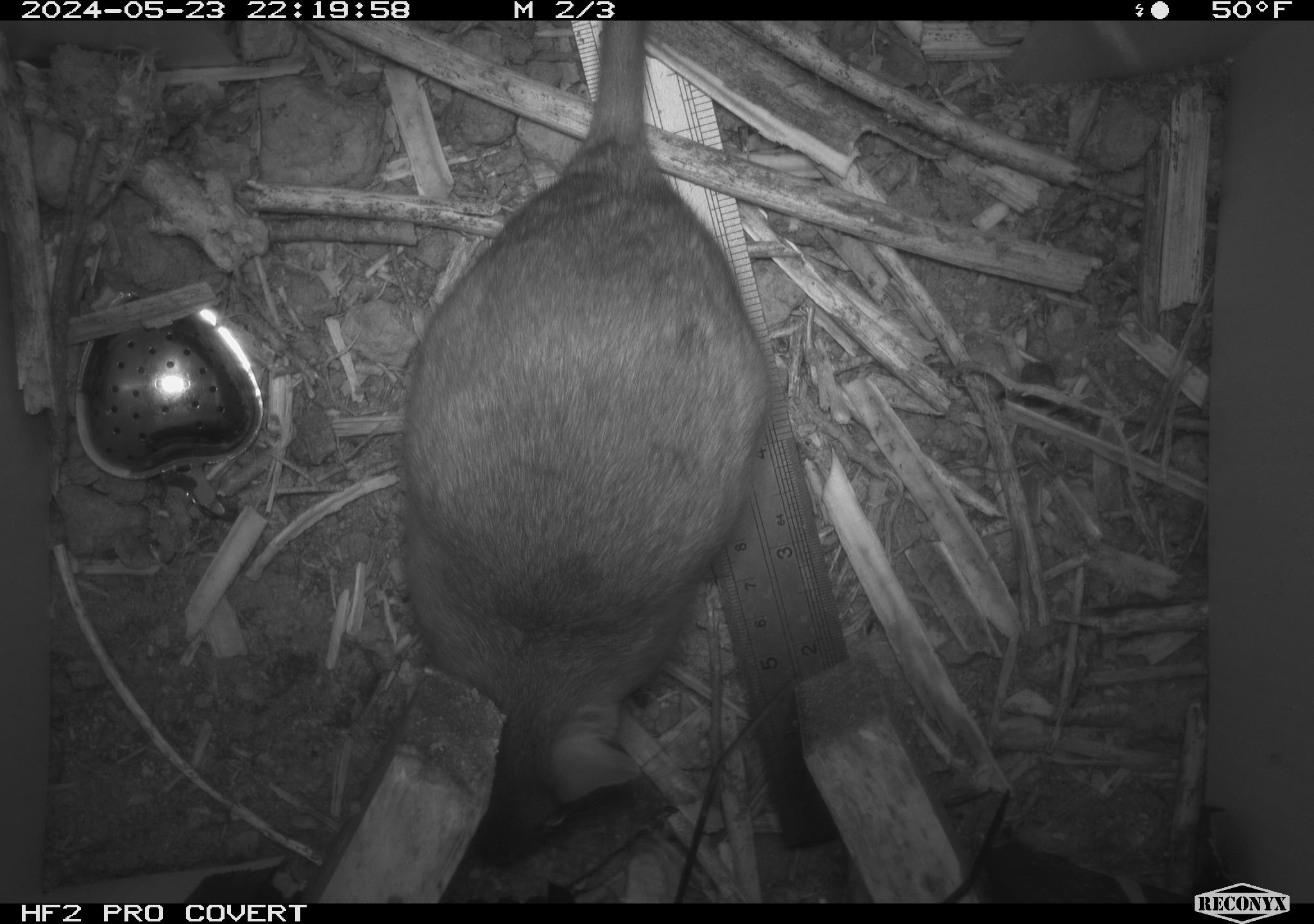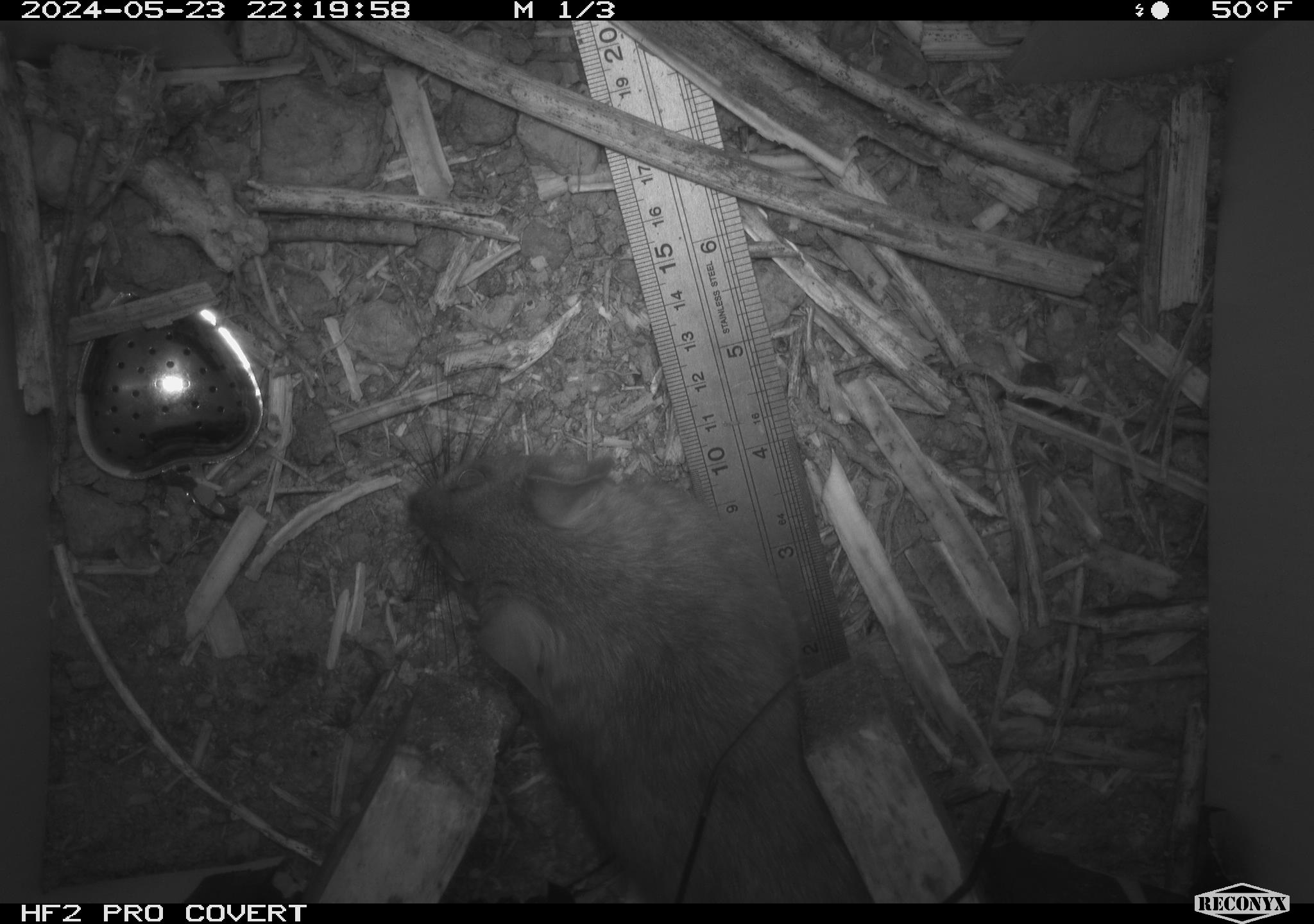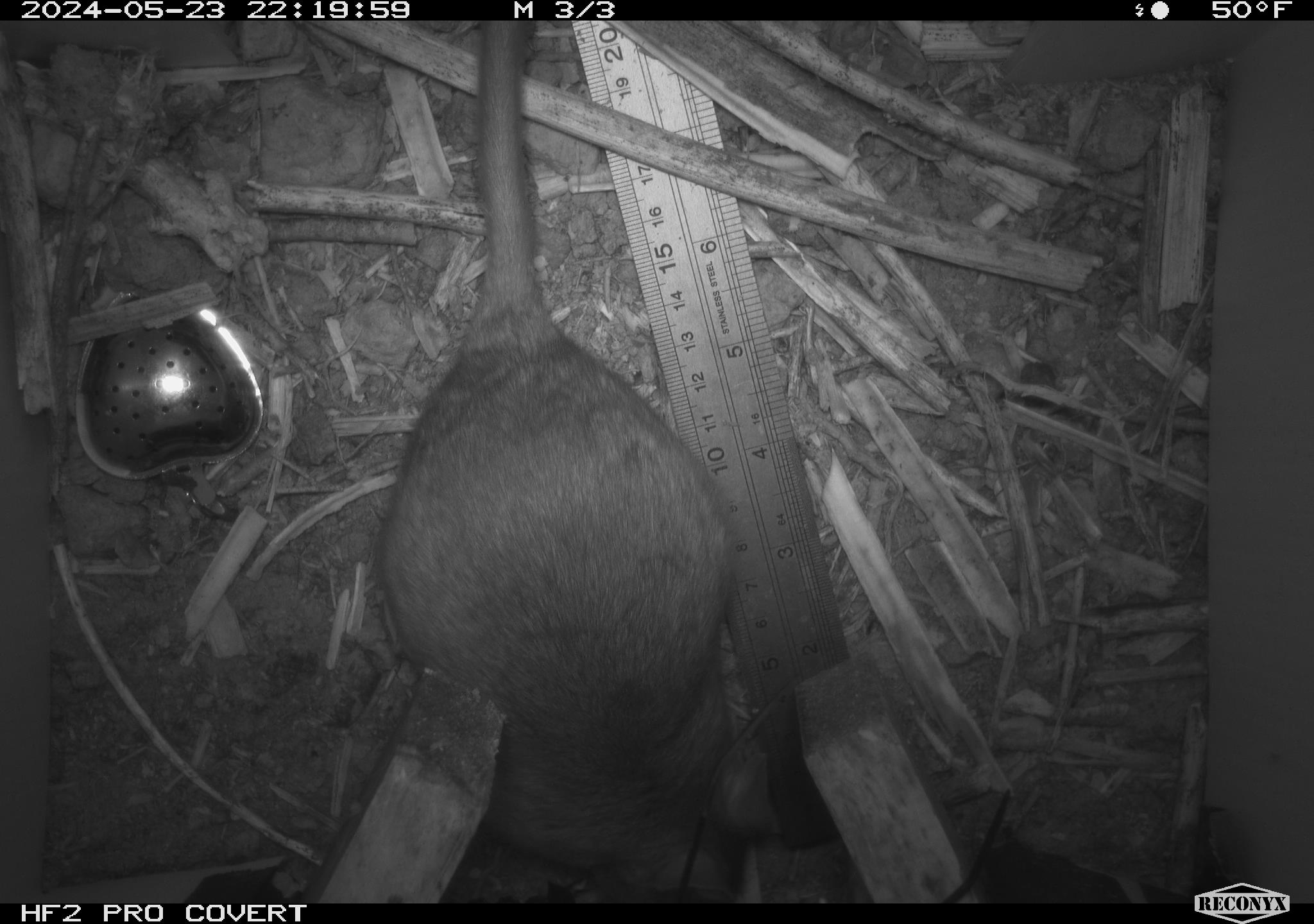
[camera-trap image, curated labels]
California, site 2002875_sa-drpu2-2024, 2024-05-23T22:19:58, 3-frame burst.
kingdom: Animalia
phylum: Chordata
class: Mammalia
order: Rodentia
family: Cricetidae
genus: Neotoma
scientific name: Neotoma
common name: pack rat or woodrat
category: neotoma species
Neotoma species (pack rat or woodrat) (Neotoma).